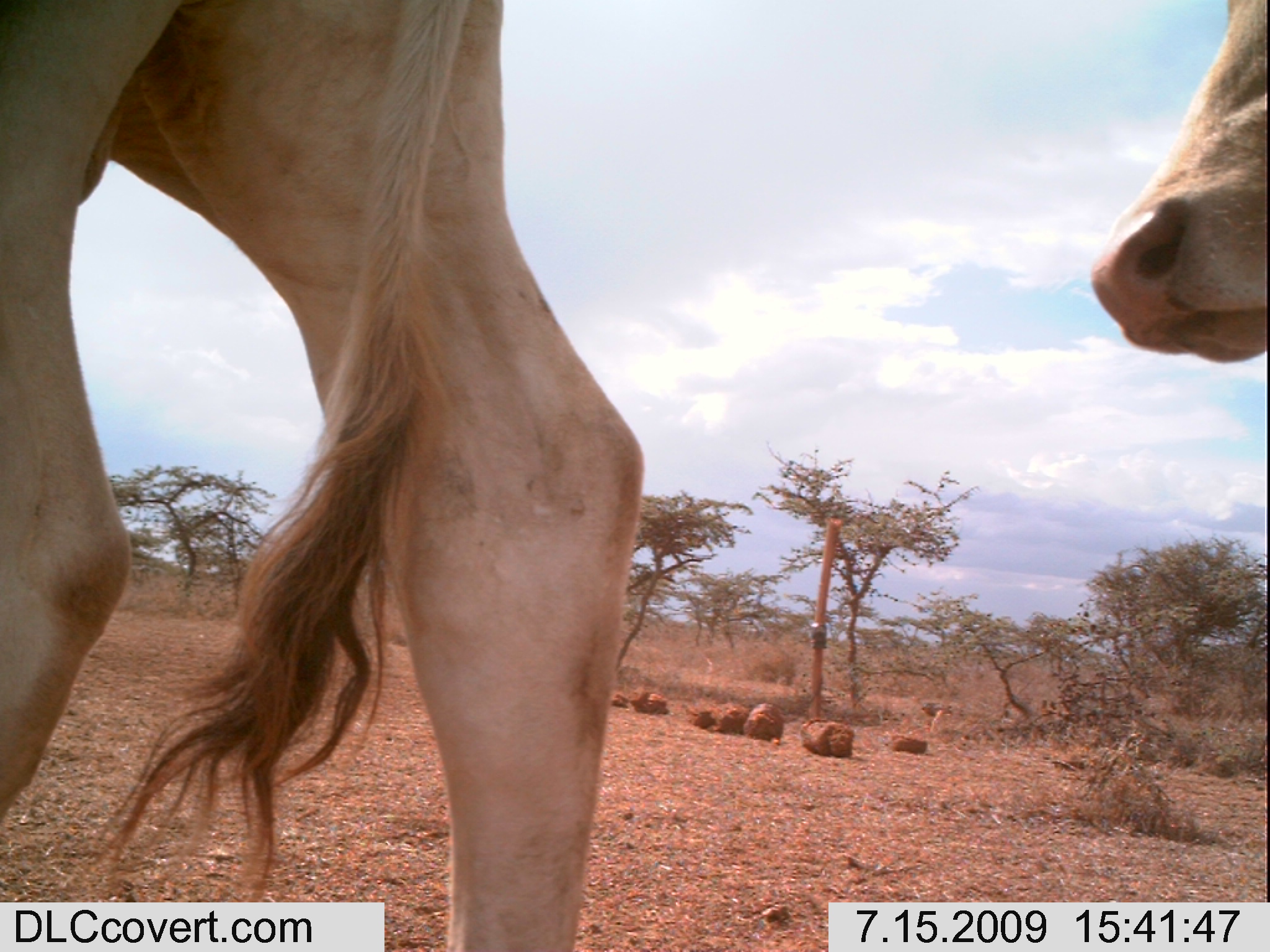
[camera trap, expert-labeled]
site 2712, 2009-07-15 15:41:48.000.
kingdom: Animalia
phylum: Chordata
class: Mammalia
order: Artiodactyla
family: Bovidae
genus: Bos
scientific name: Bos taurus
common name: domestic cattle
Bos taurus (domestic cattle), count 2.